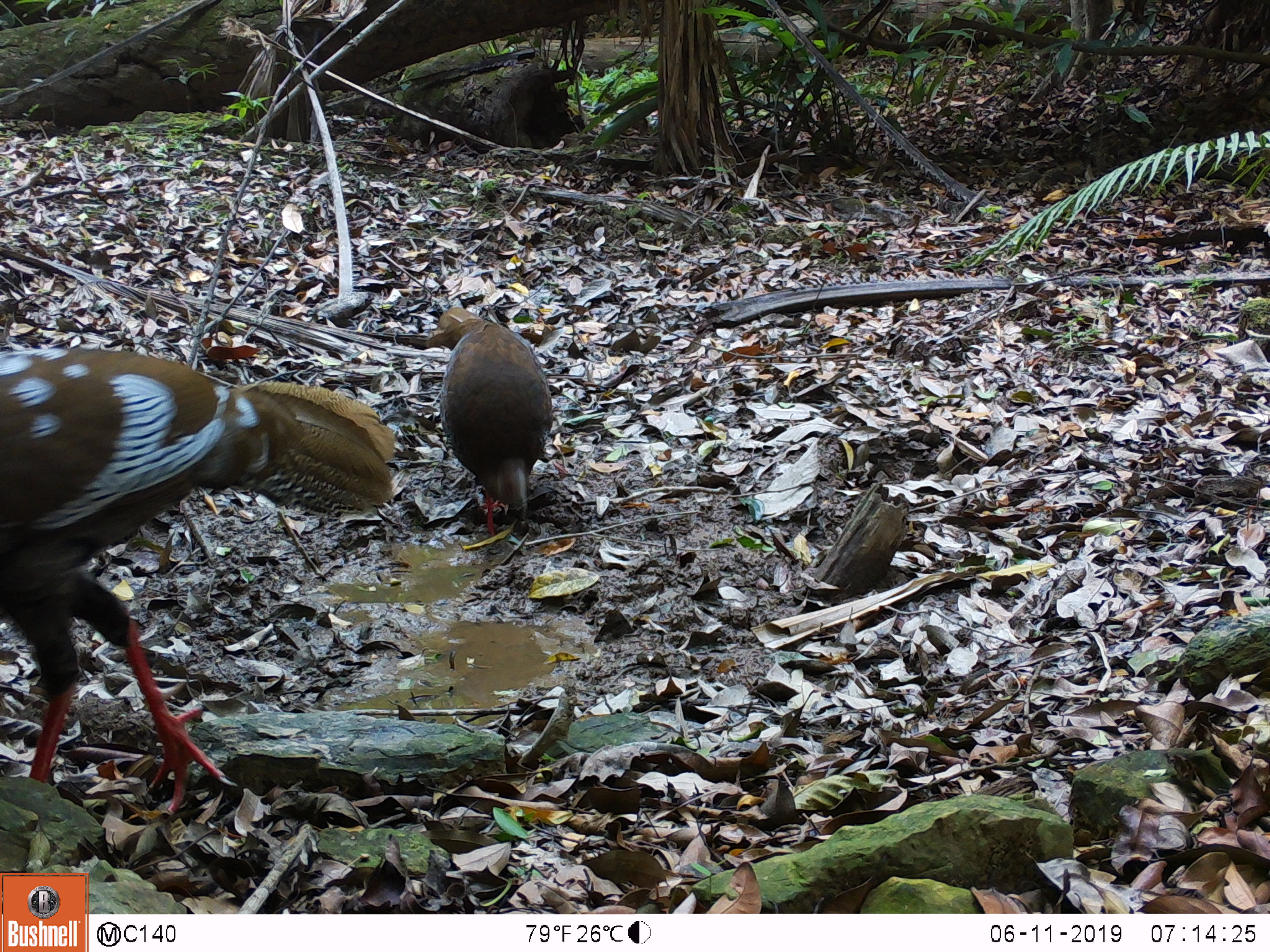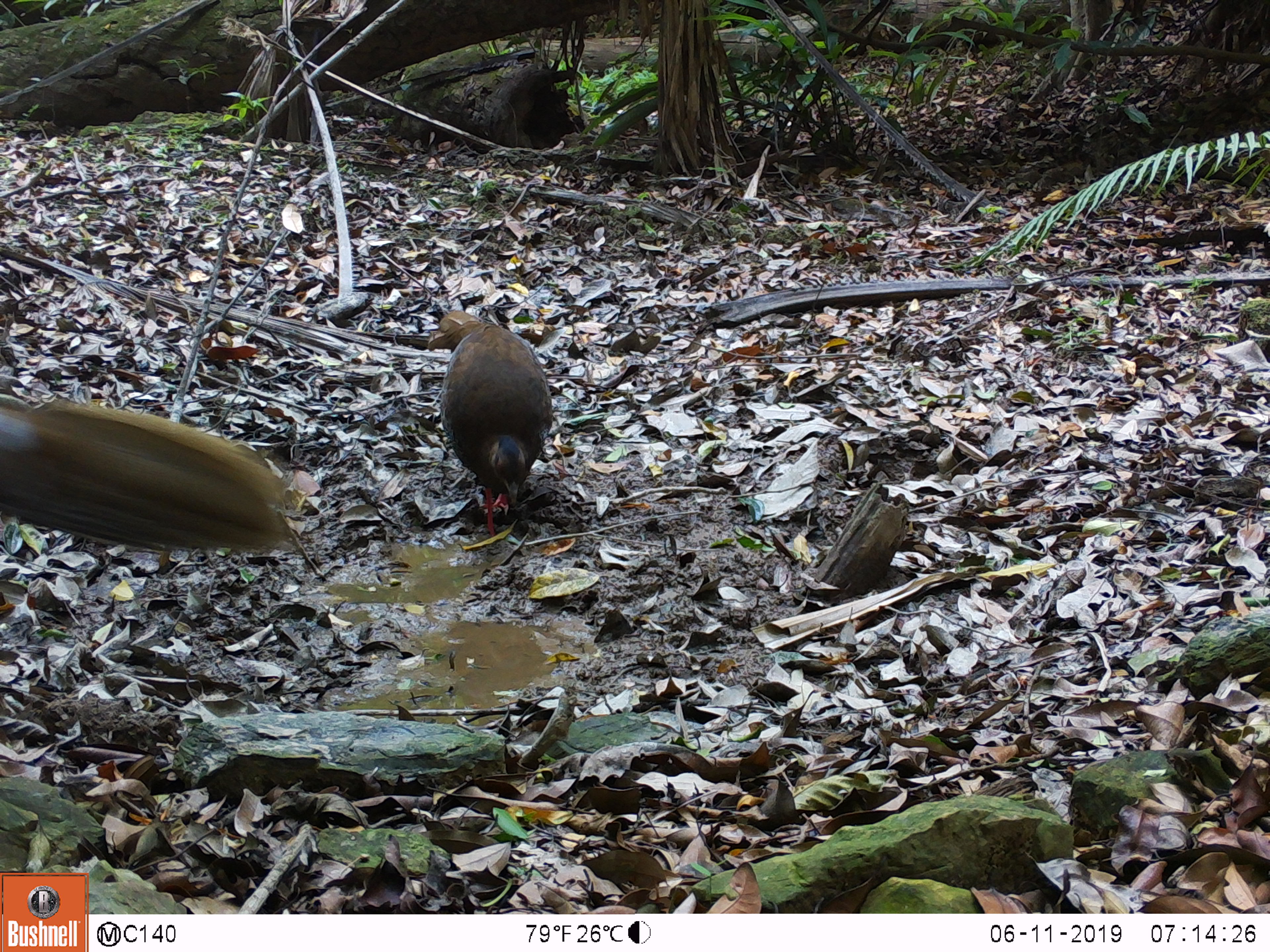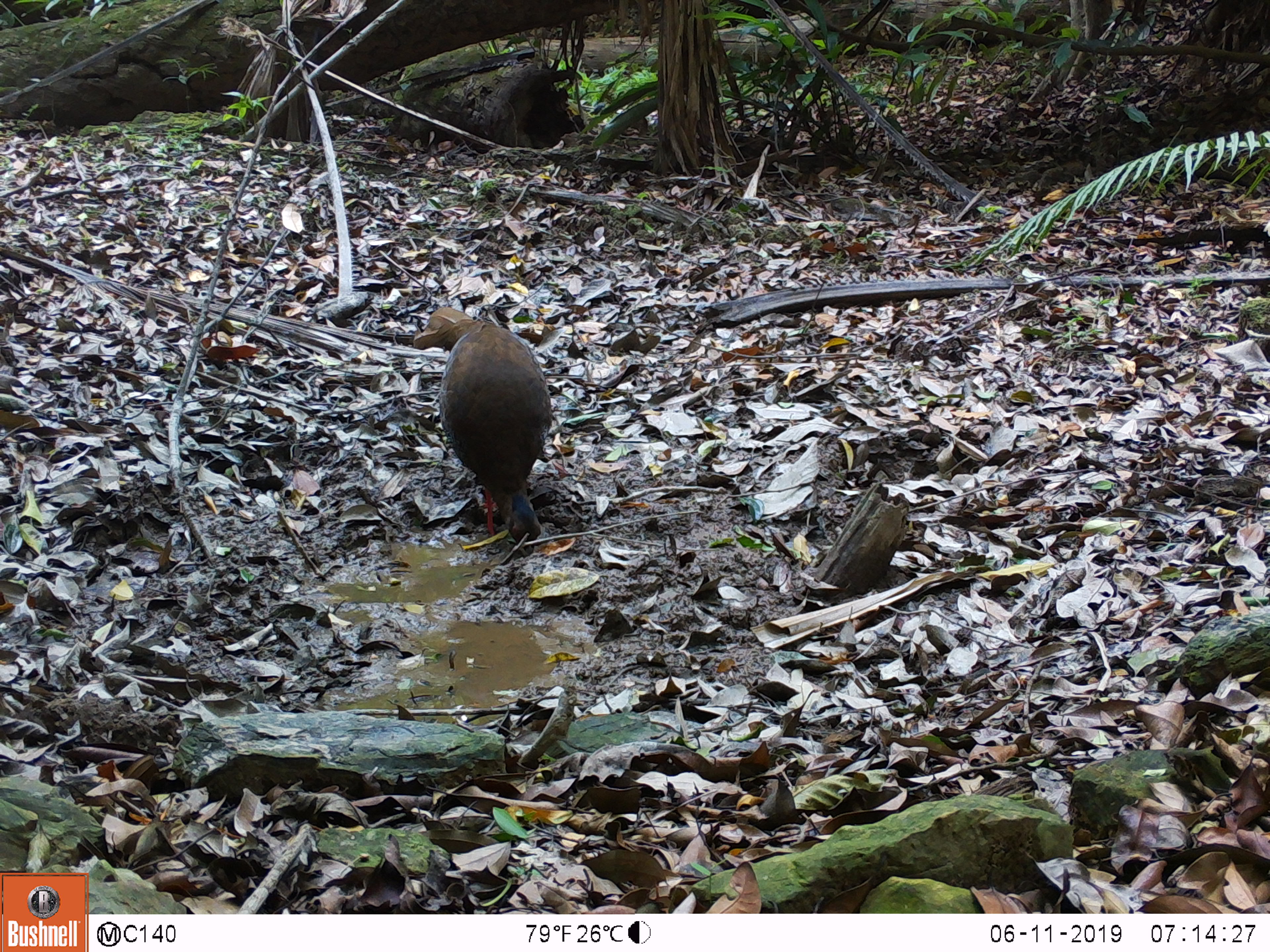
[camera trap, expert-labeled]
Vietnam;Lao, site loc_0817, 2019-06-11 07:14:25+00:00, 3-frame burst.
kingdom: Animalia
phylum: Chordata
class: Aves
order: Galliformes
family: Phasianidae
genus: Lophura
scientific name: Lophura nycthemera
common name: silver pheasant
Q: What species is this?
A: Silver pheasant (Lophura nycthemera).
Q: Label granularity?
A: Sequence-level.